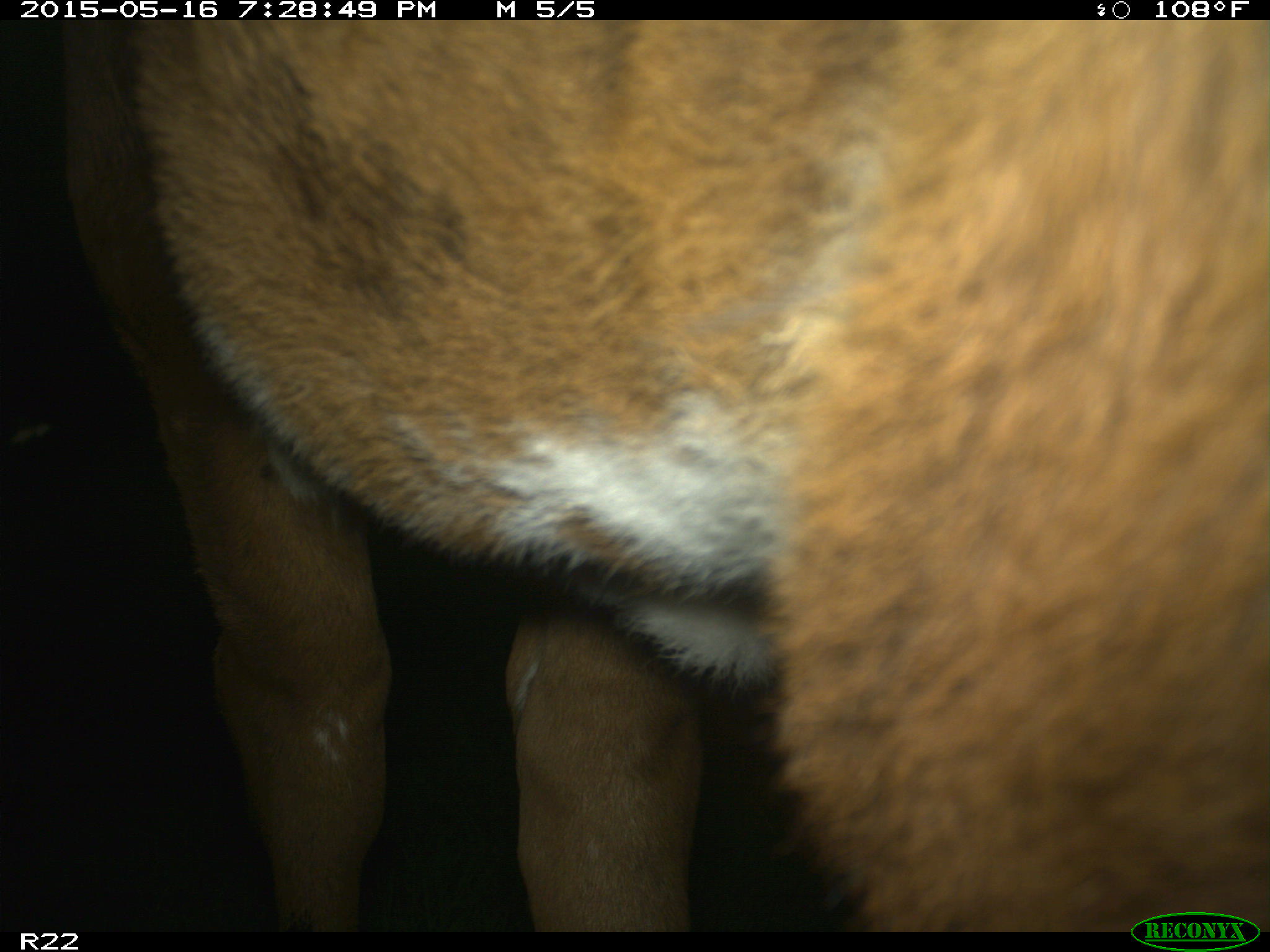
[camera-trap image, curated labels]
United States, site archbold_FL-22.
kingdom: Animalia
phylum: Chordata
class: Mammalia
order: Artiodactyla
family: Bovidae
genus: Bos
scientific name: Bos taurus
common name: domestic cow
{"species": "Bos taurus (domestic cow)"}